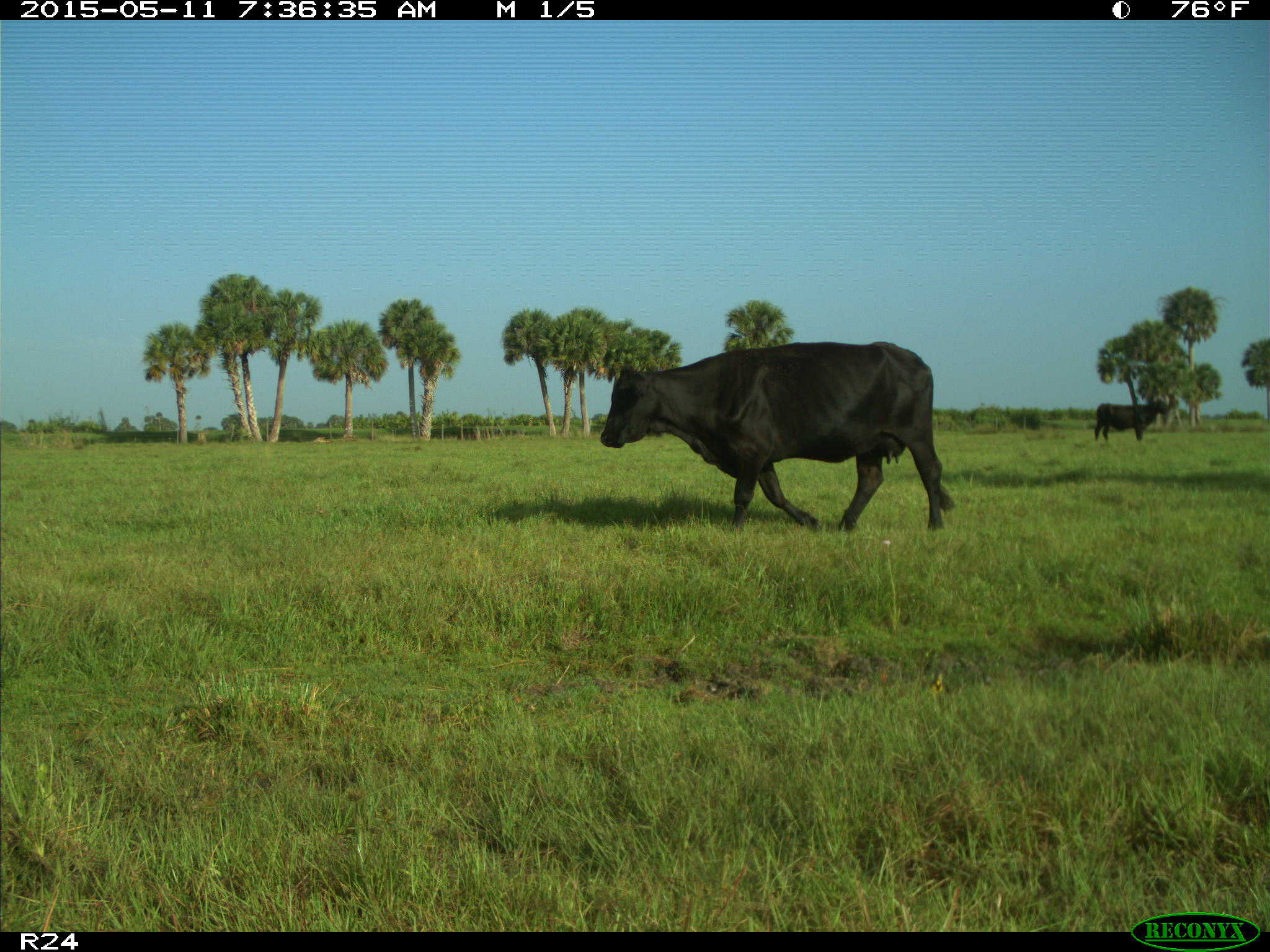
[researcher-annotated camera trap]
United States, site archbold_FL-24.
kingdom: Animalia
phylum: Chordata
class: Mammalia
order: Artiodactyla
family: Bovidae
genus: Bos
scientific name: Bos taurus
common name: domestic cow